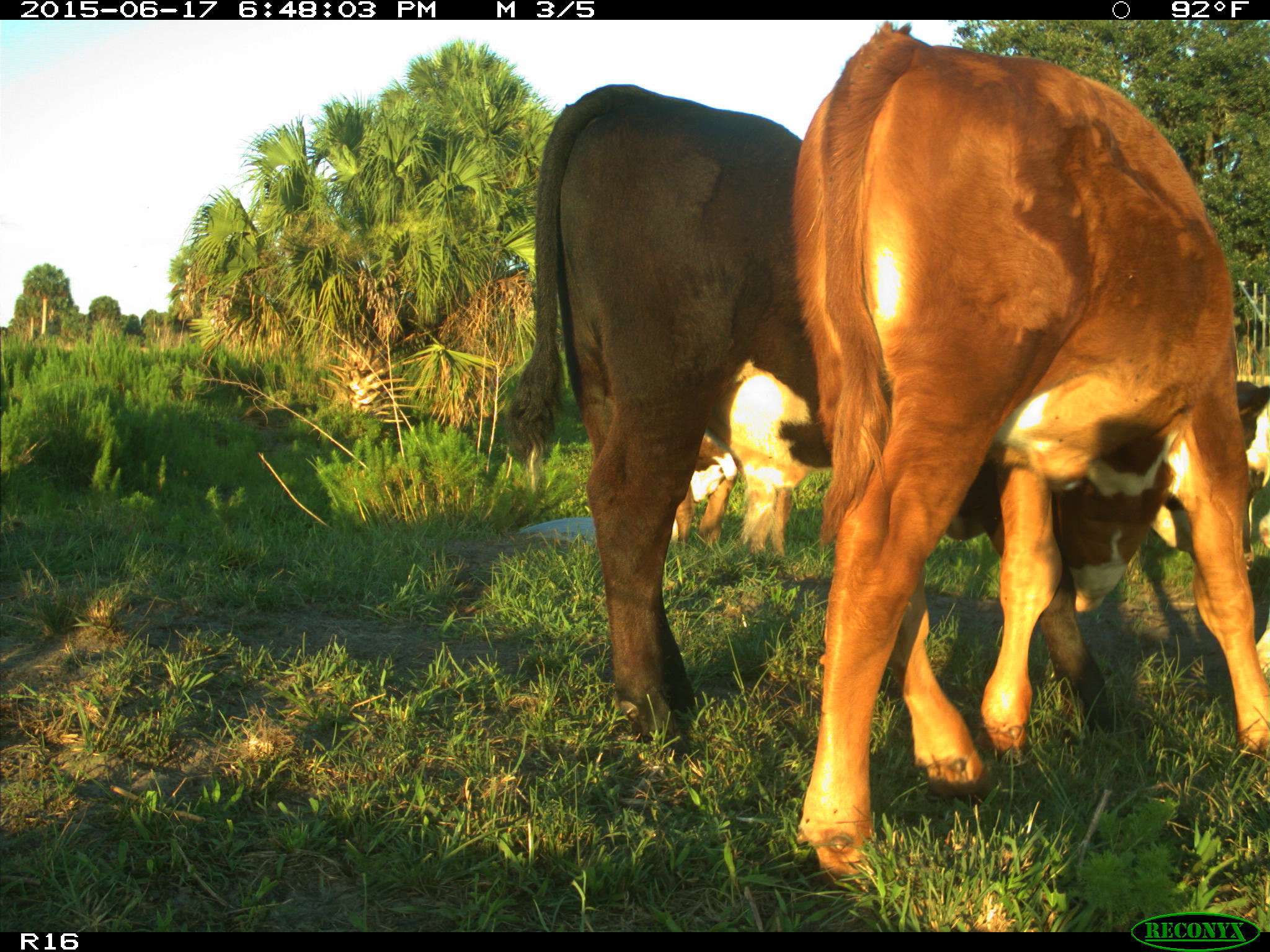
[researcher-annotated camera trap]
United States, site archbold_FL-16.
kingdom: Animalia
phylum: Chordata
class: Mammalia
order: Artiodactyla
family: Bovidae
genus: Bos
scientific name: Bos taurus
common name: domestic cow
Bos taurus (domestic cow).